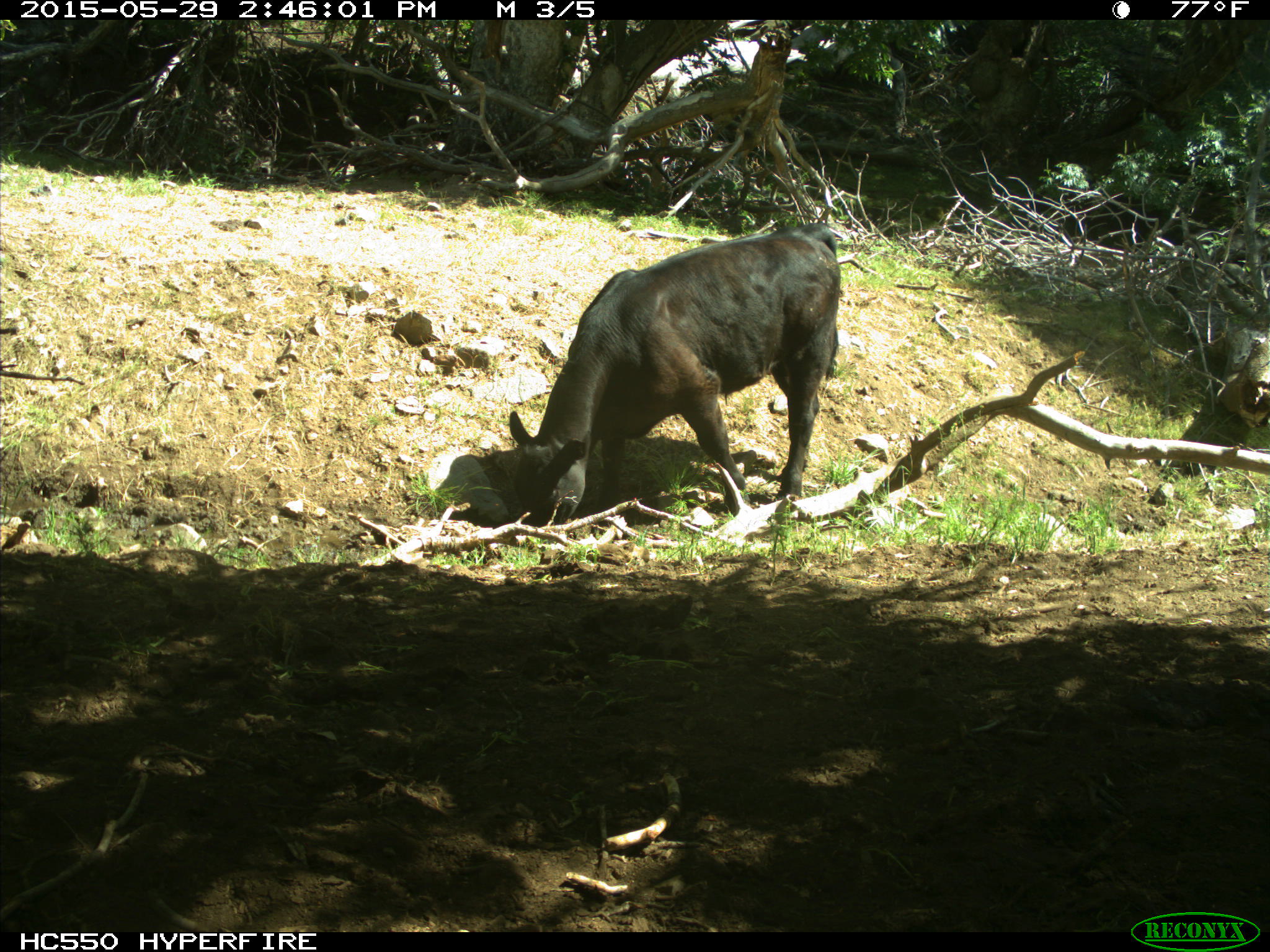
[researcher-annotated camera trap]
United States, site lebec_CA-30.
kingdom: Animalia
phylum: Chordata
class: Mammalia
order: Artiodactyla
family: Bovidae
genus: Bos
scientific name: Bos taurus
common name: domestic cow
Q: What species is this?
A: Bos taurus (domestic cow).